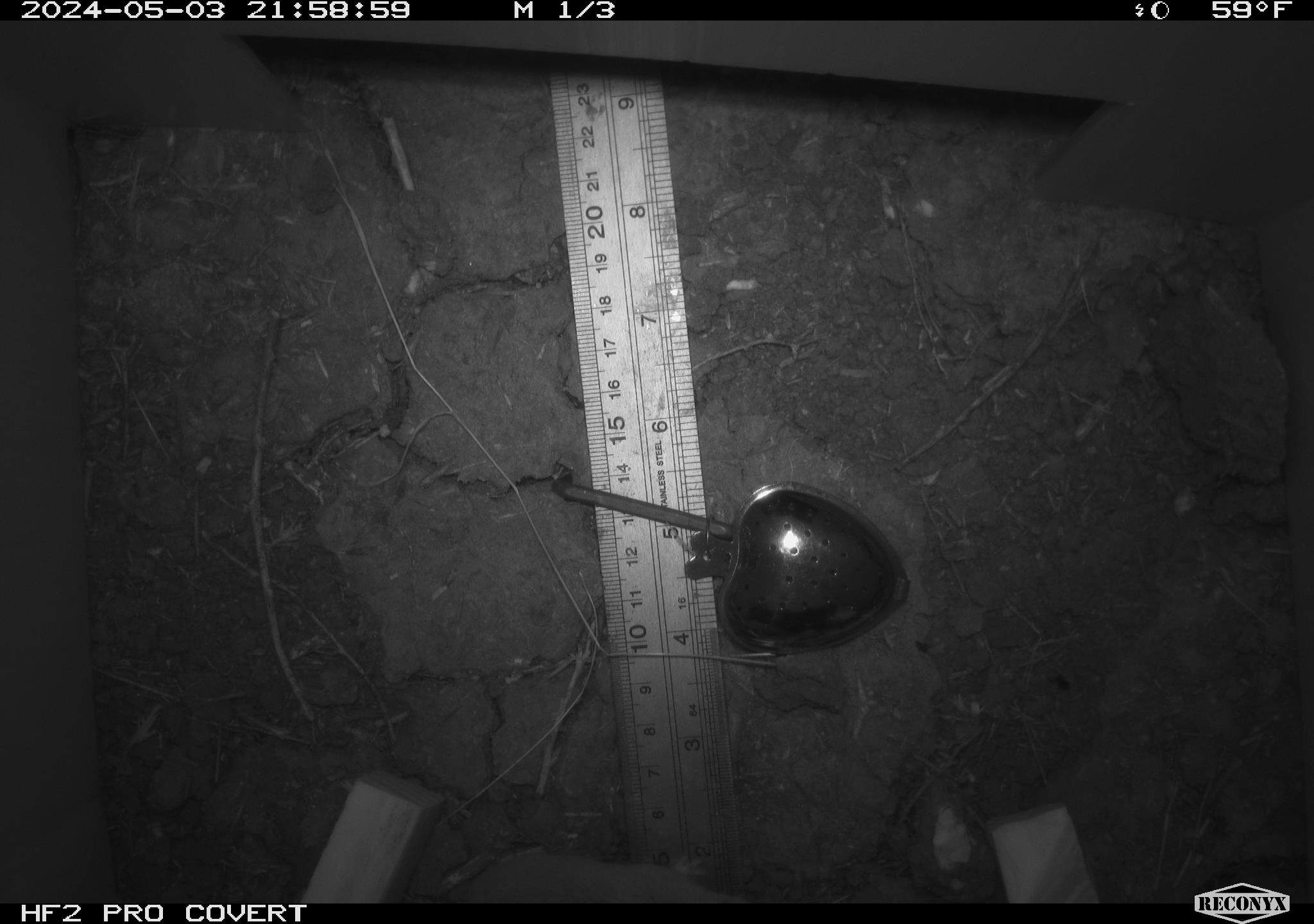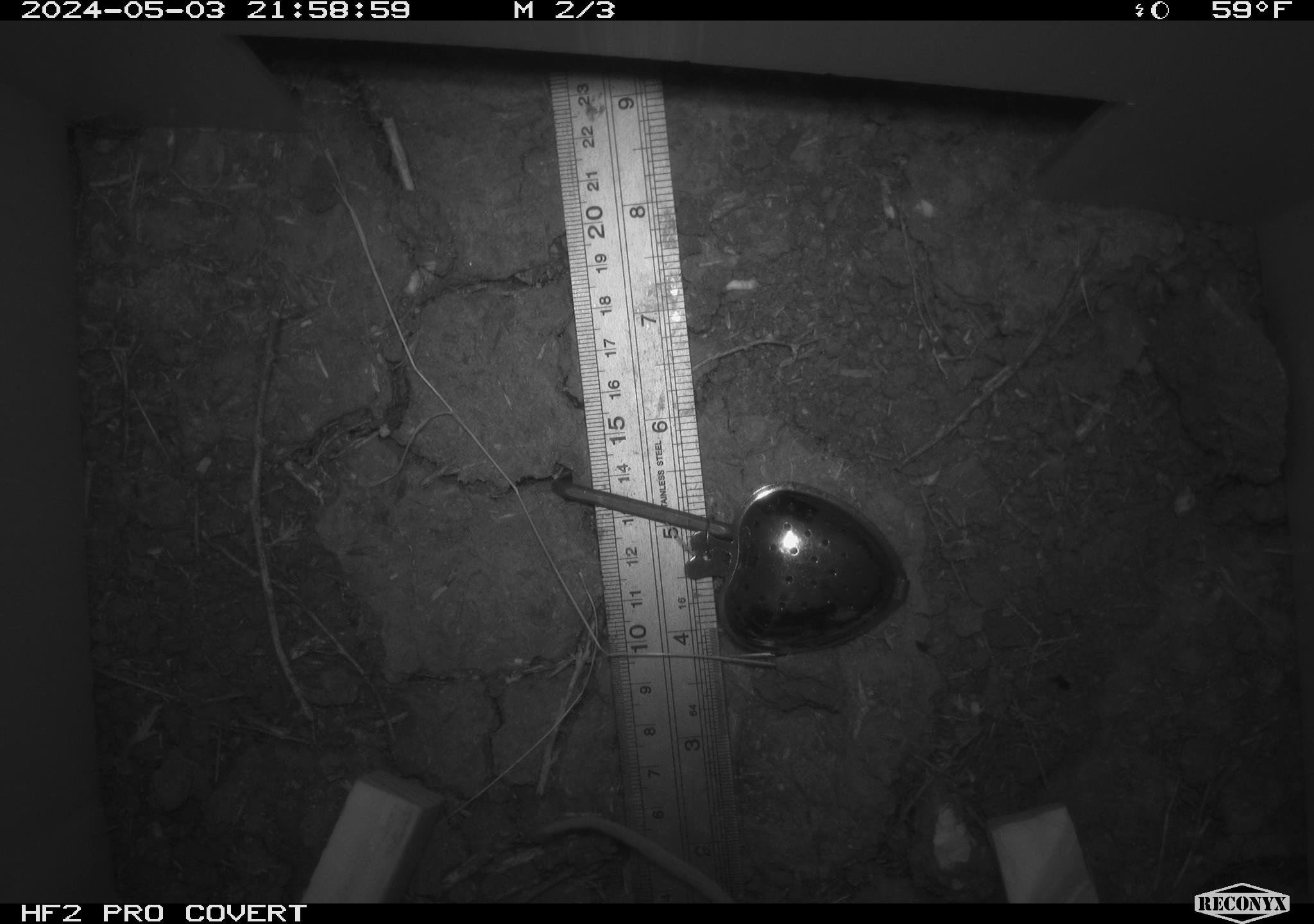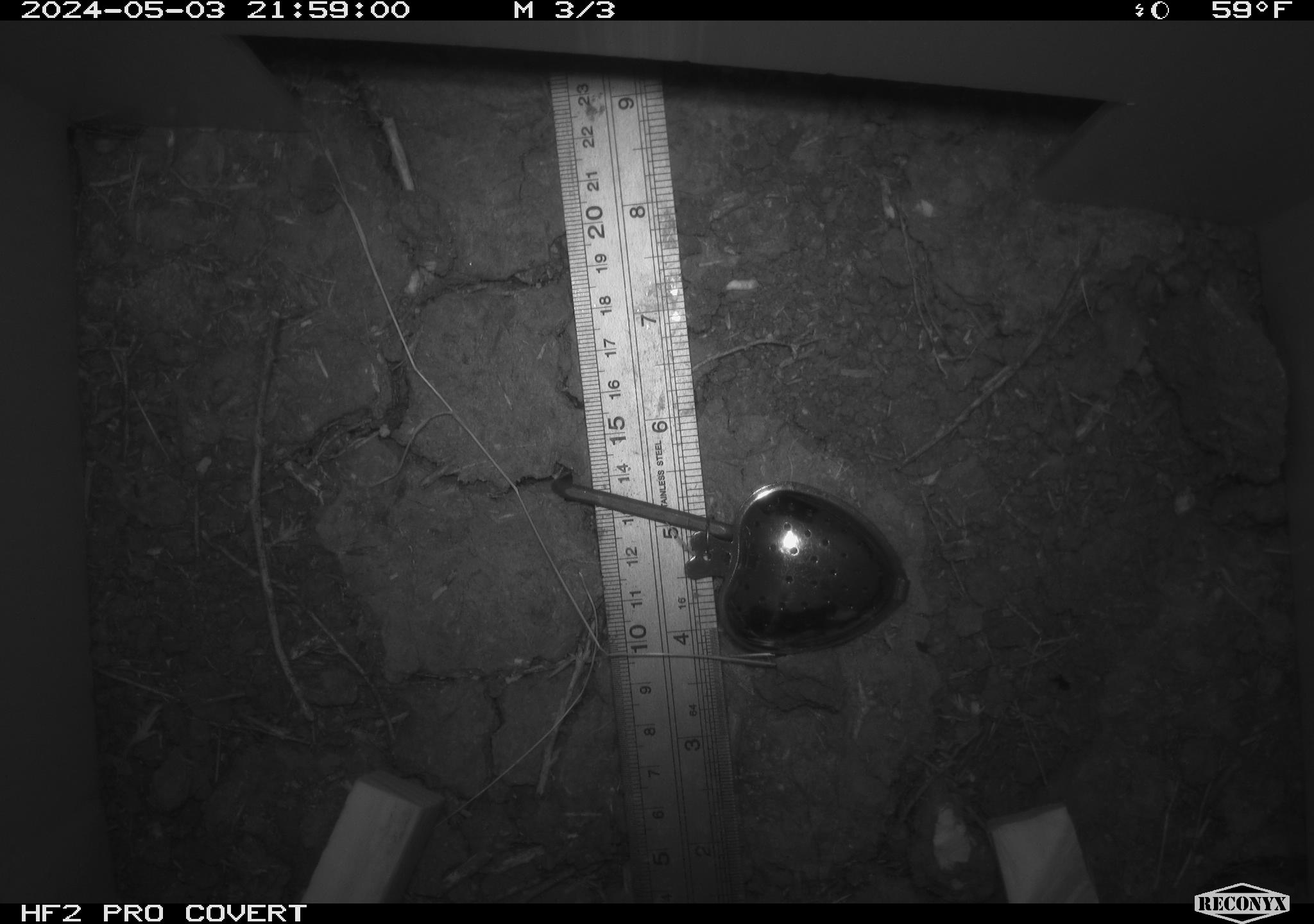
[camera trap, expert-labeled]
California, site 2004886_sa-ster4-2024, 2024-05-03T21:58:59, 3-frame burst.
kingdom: Animalia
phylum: Chordata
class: Mammalia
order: Rodentia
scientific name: Rodentia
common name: mouse species